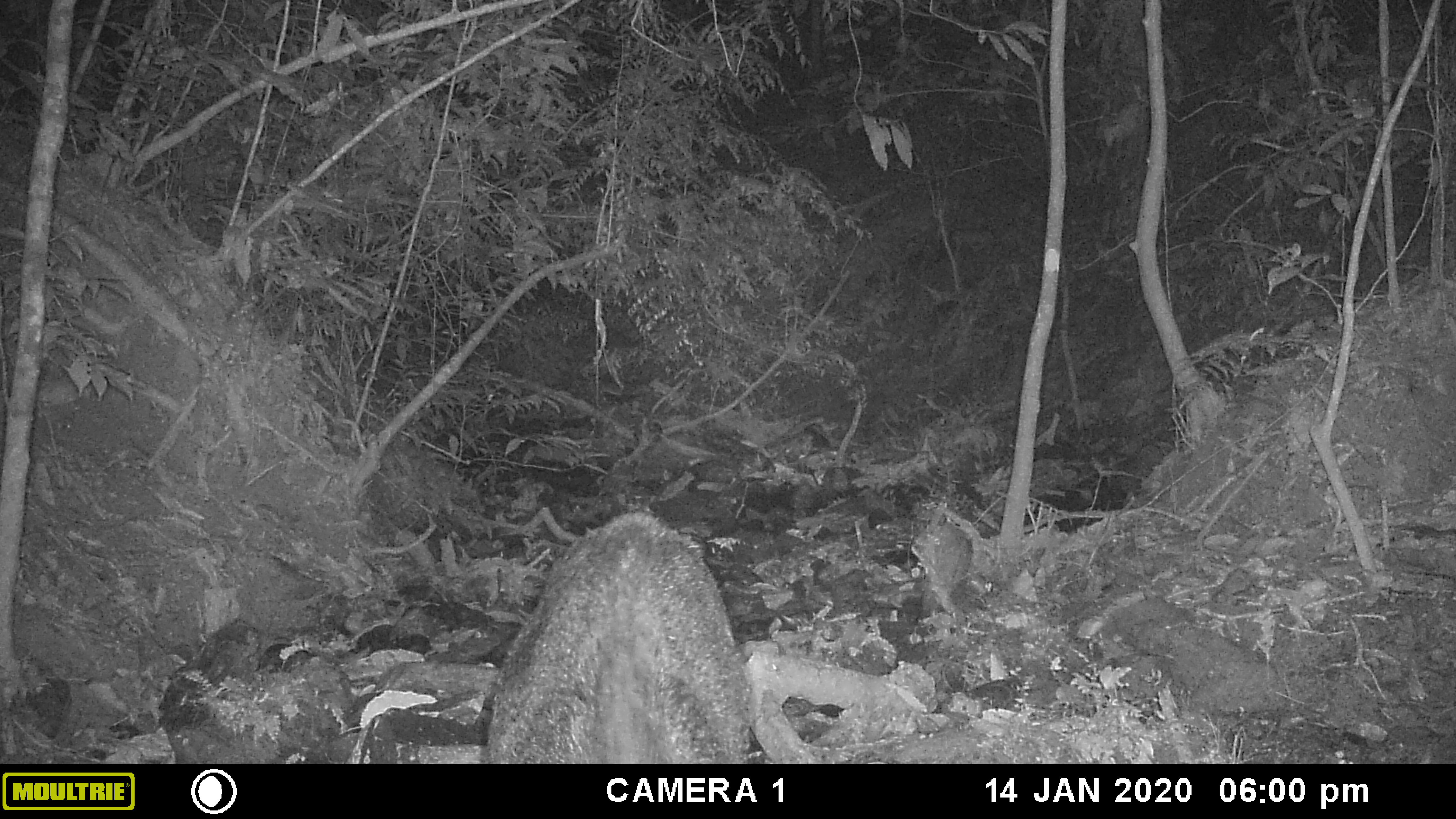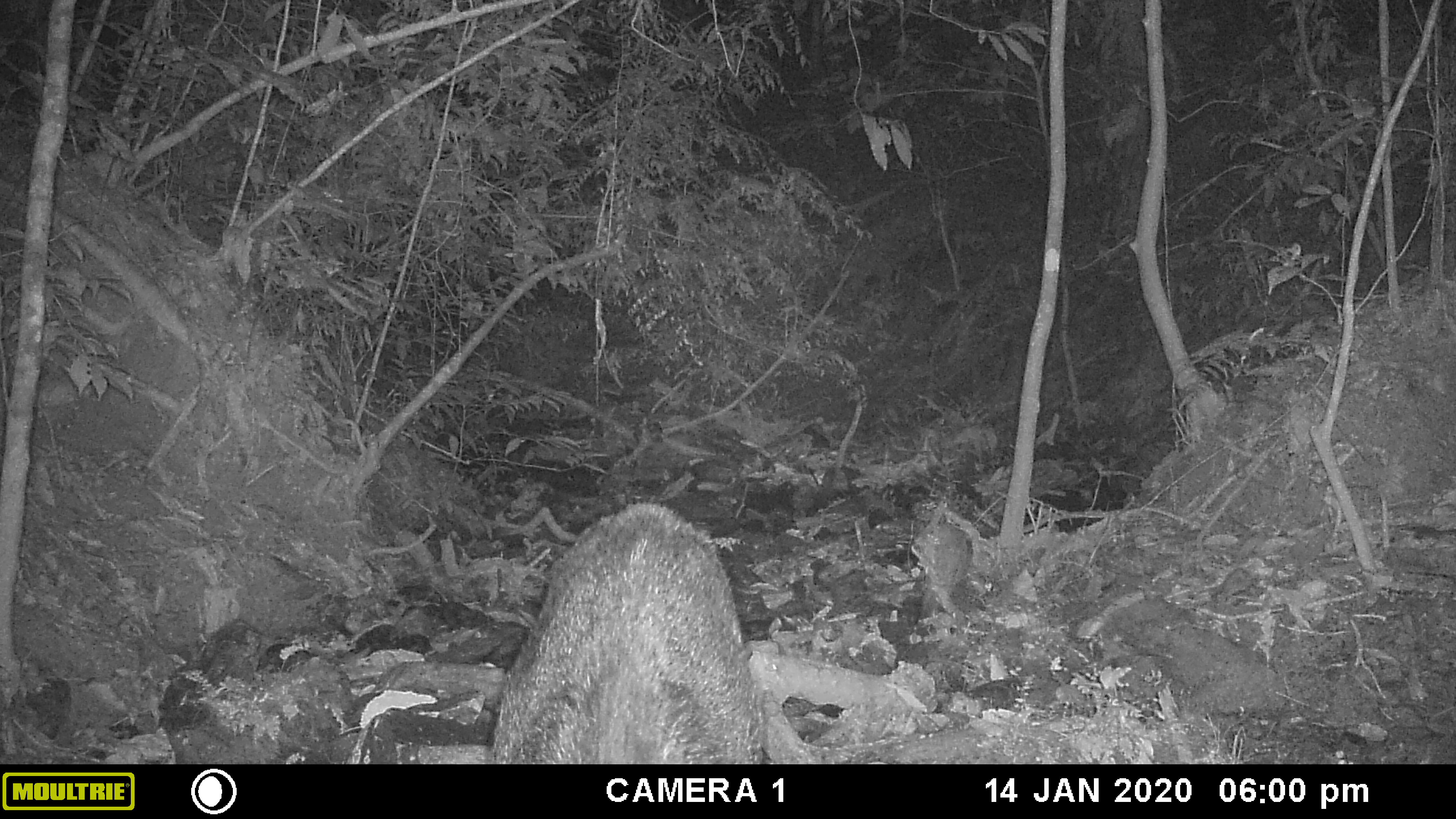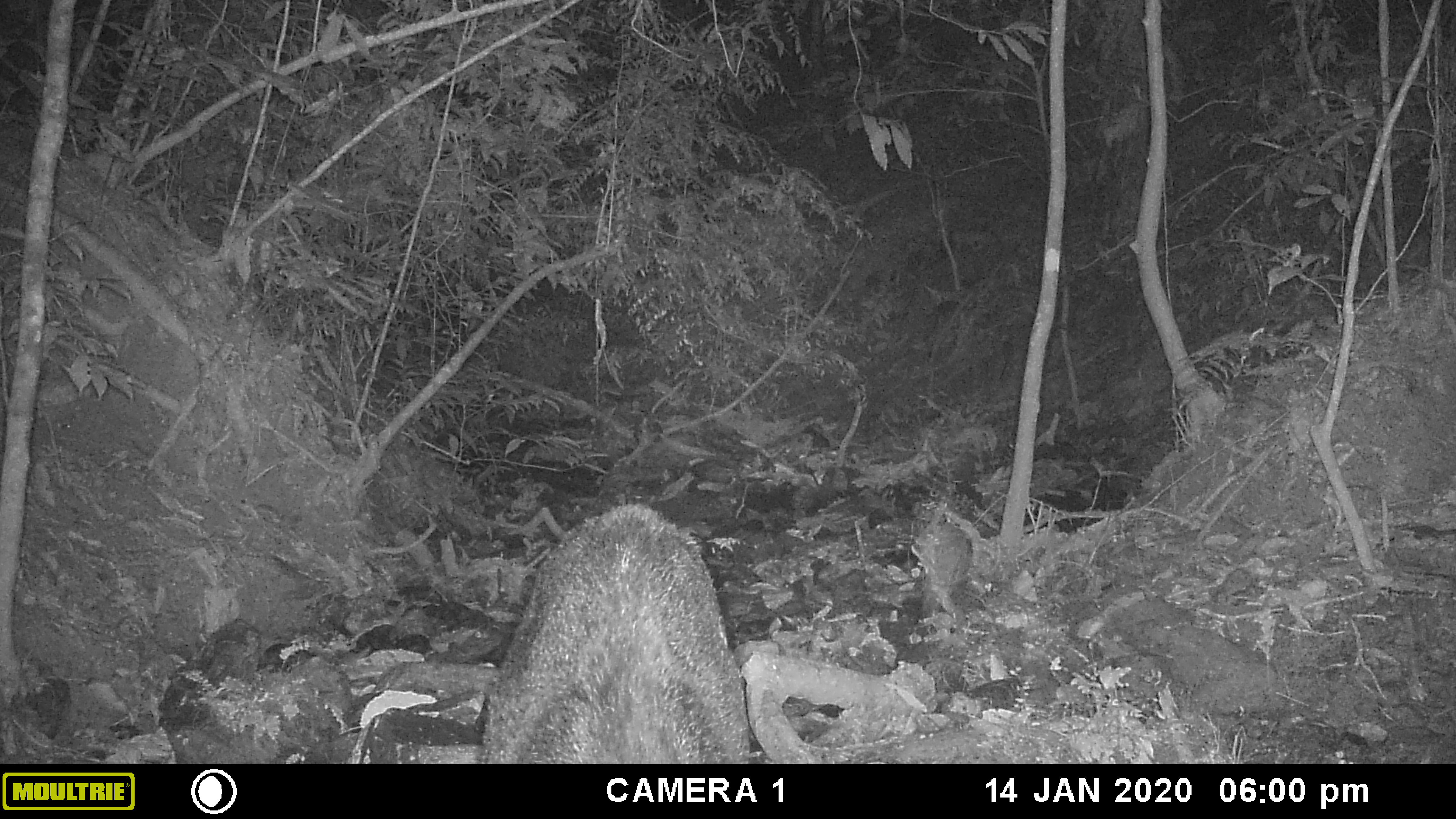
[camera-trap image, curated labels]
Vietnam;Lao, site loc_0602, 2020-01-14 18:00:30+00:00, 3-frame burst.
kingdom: Animalia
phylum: Chordata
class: Mammalia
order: Artiodactyla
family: Suidae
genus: Sus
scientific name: Sus scrofa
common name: eurasian wild pig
Eurasian wild pig (Sus scrofa). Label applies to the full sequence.